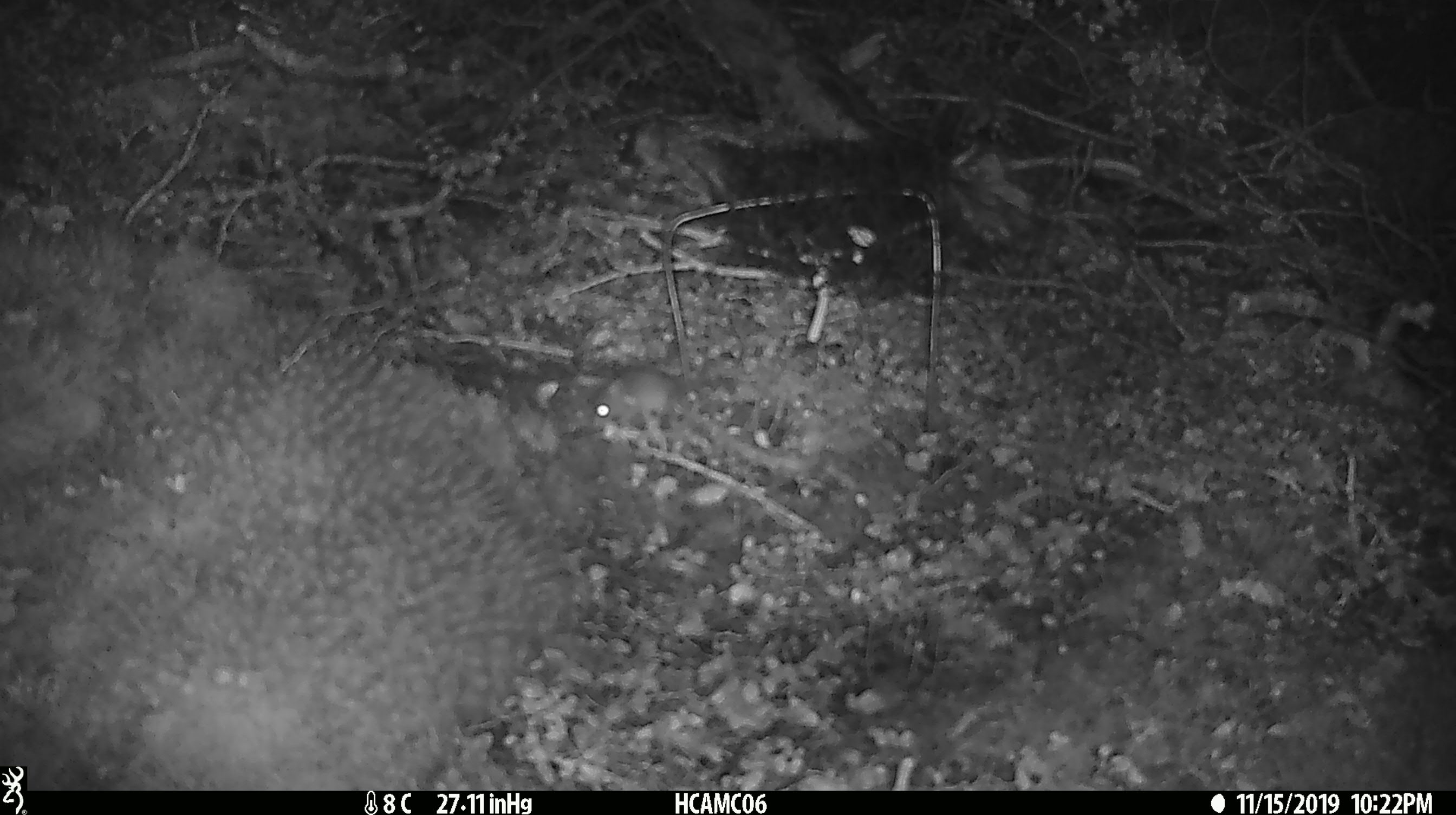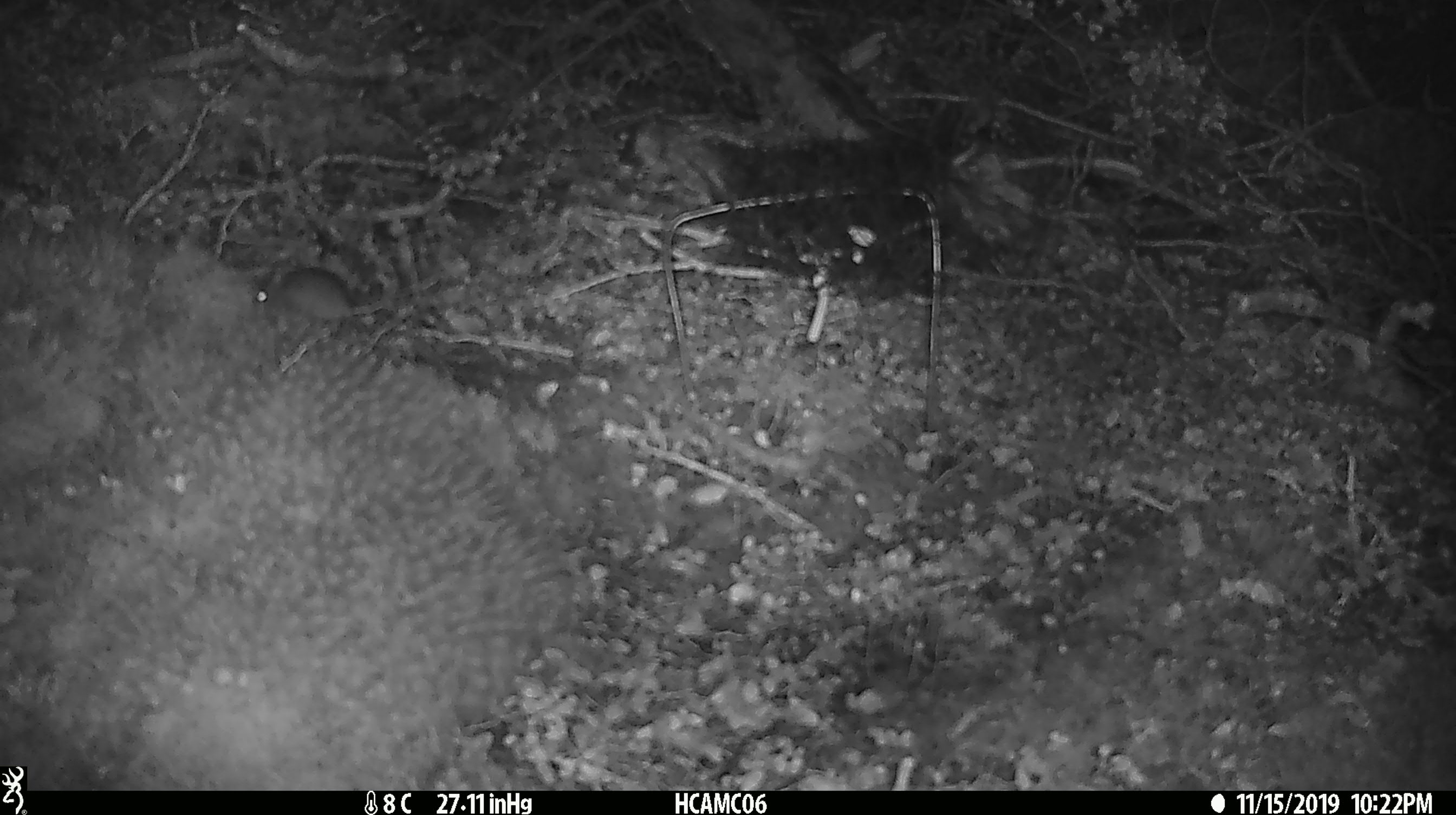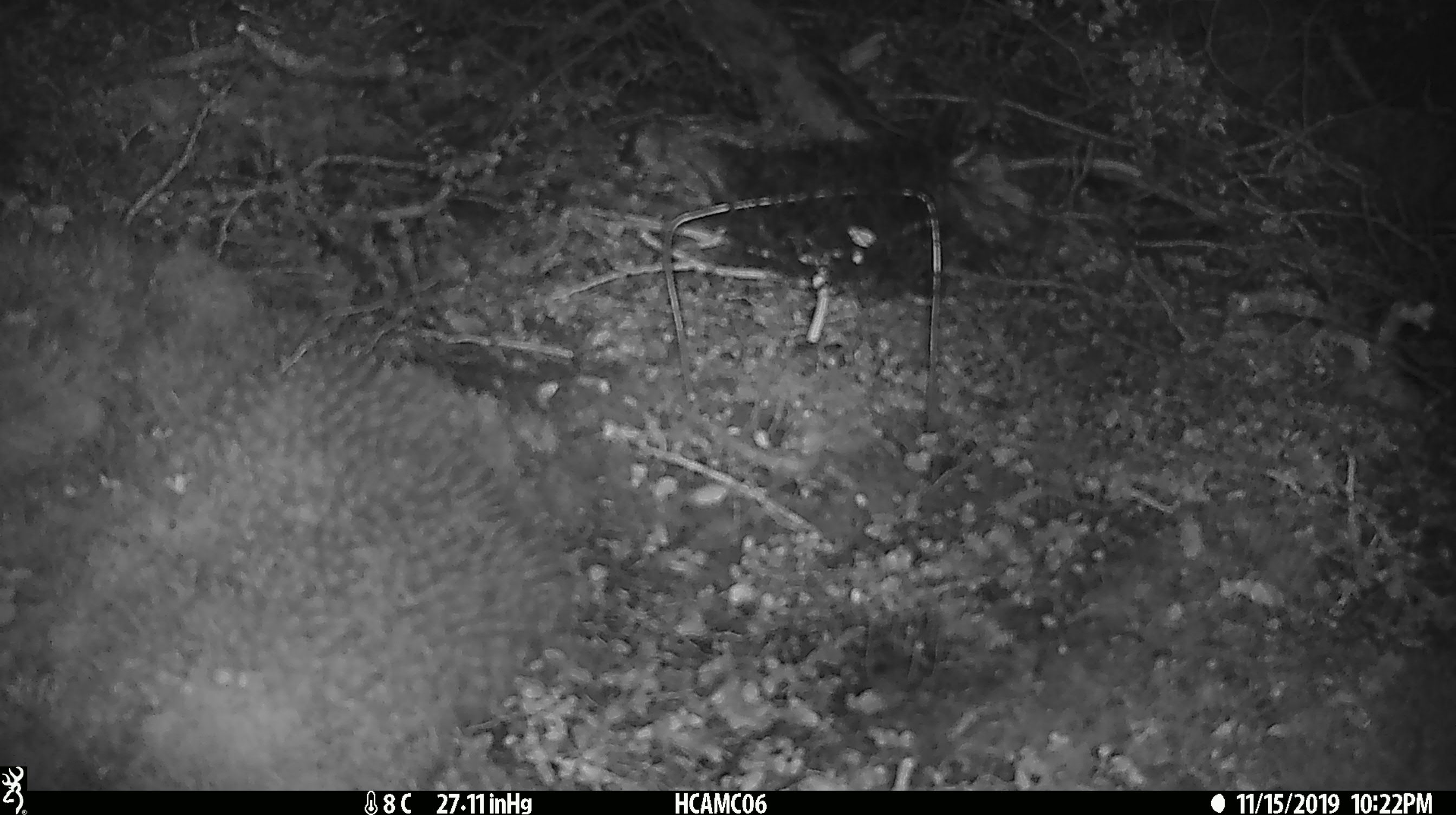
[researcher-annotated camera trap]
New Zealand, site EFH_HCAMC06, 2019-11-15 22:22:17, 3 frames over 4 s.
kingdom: Animalia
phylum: Chordata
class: Mammalia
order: Rodentia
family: Muridae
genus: Mus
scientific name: Mus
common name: mouse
Mouse (Mus).